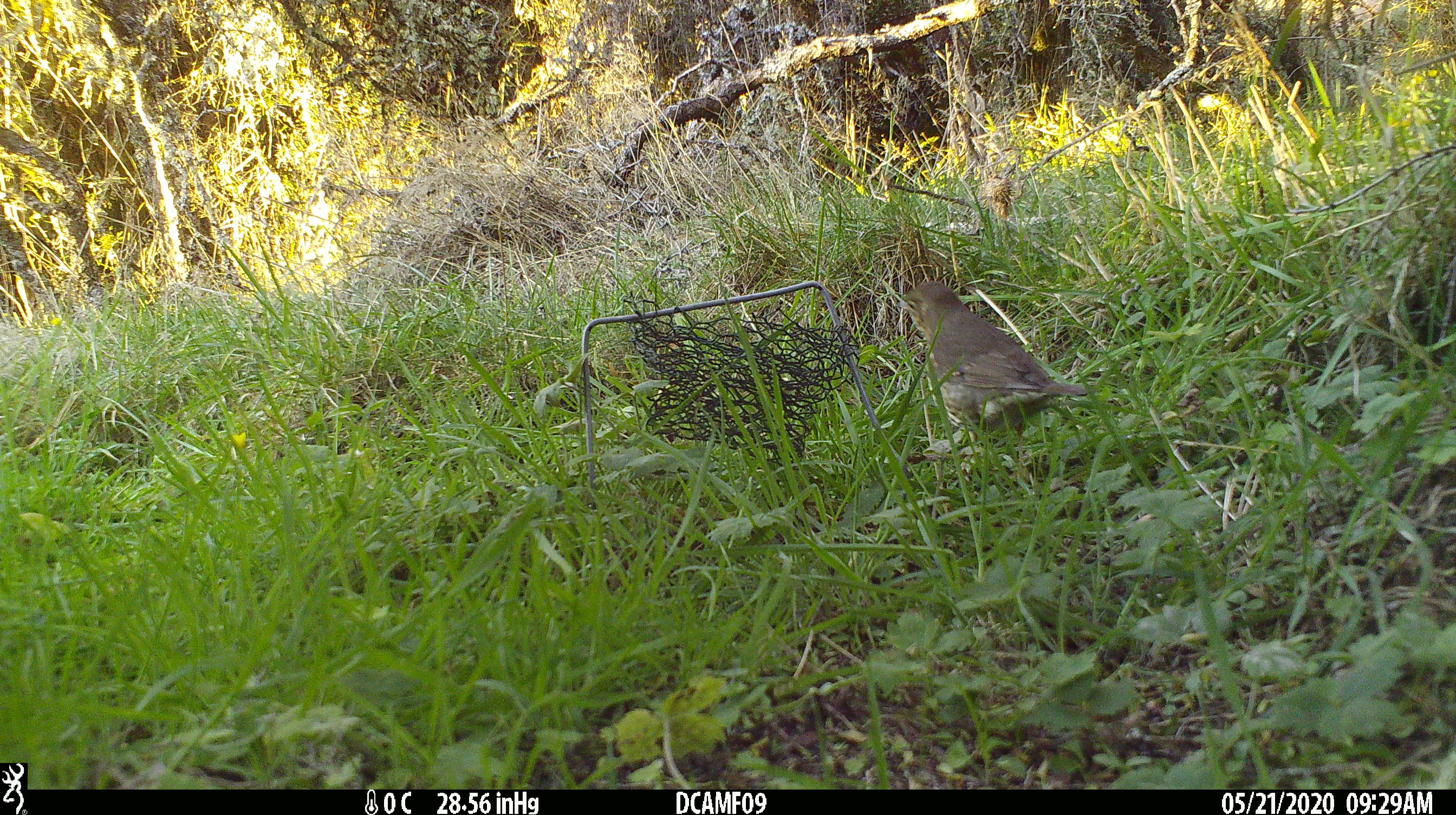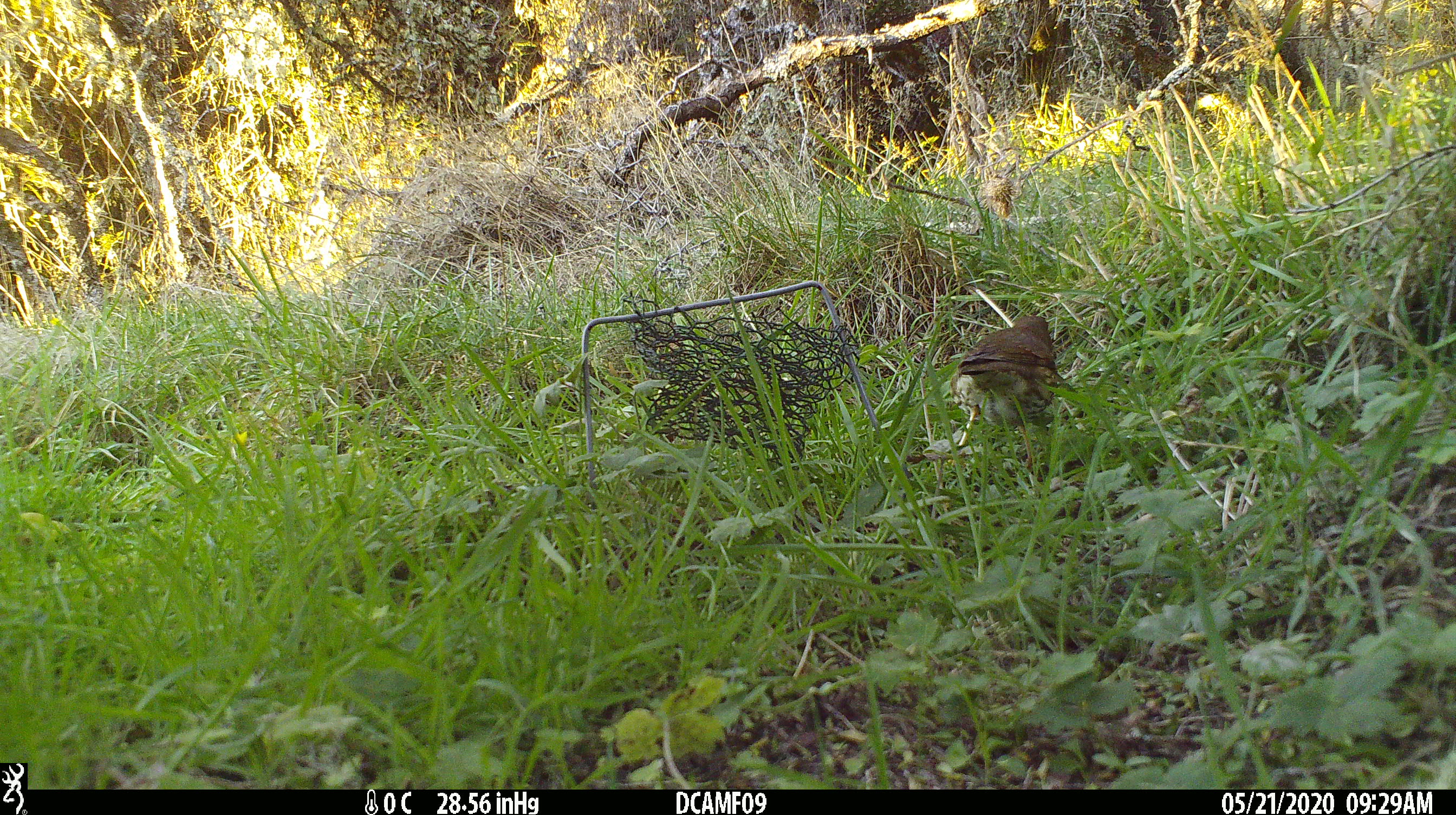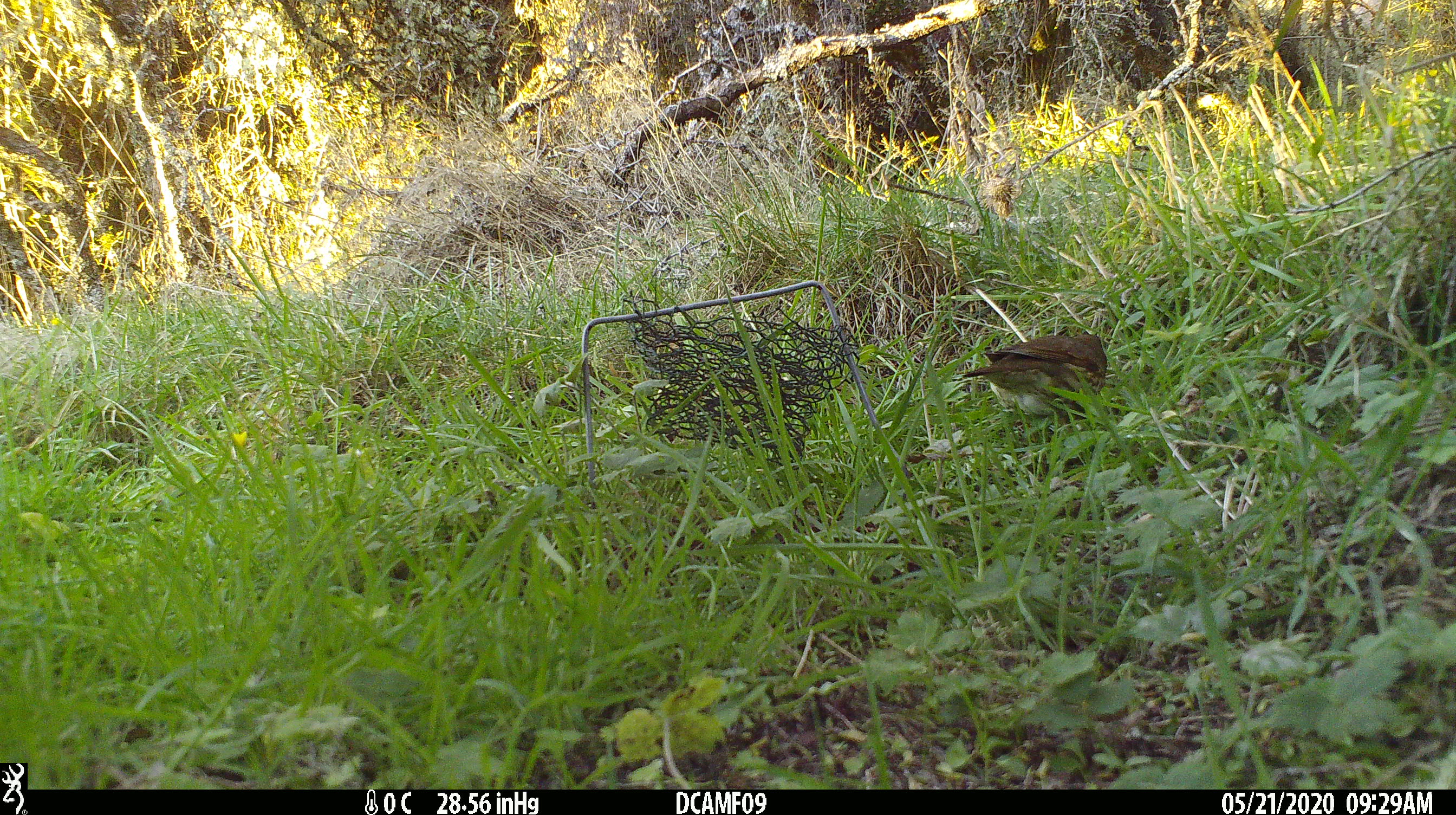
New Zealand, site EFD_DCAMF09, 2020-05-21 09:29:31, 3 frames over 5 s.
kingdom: Animalia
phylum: Chordata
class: Aves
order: Passeriformes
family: Turdidae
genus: Turdus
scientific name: Turdus philomelos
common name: song thrush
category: thrush